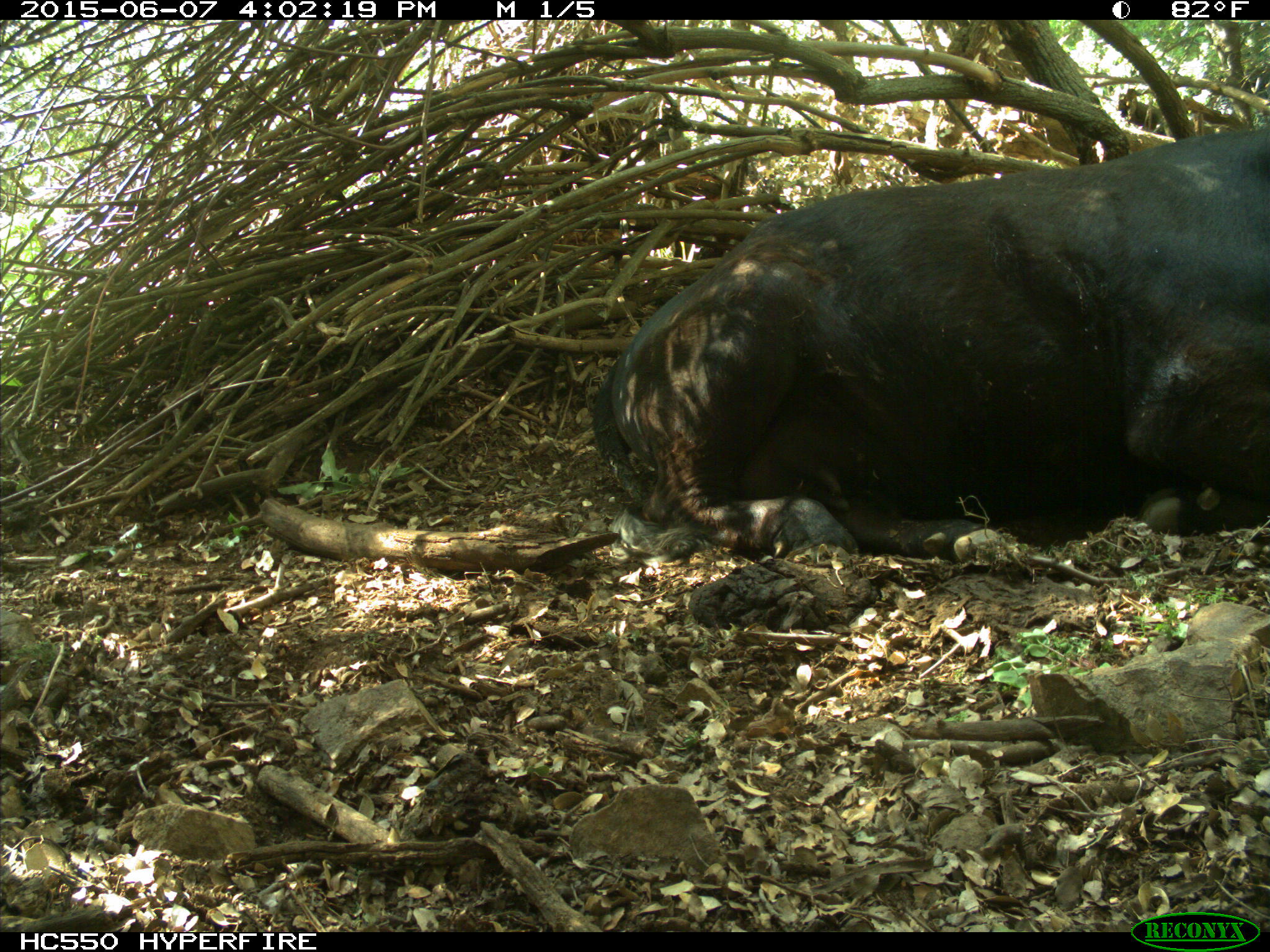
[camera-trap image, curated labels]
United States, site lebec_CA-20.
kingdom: Animalia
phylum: Chordata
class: Mammalia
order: Artiodactyla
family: Bovidae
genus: Bos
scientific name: Bos taurus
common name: domestic cow